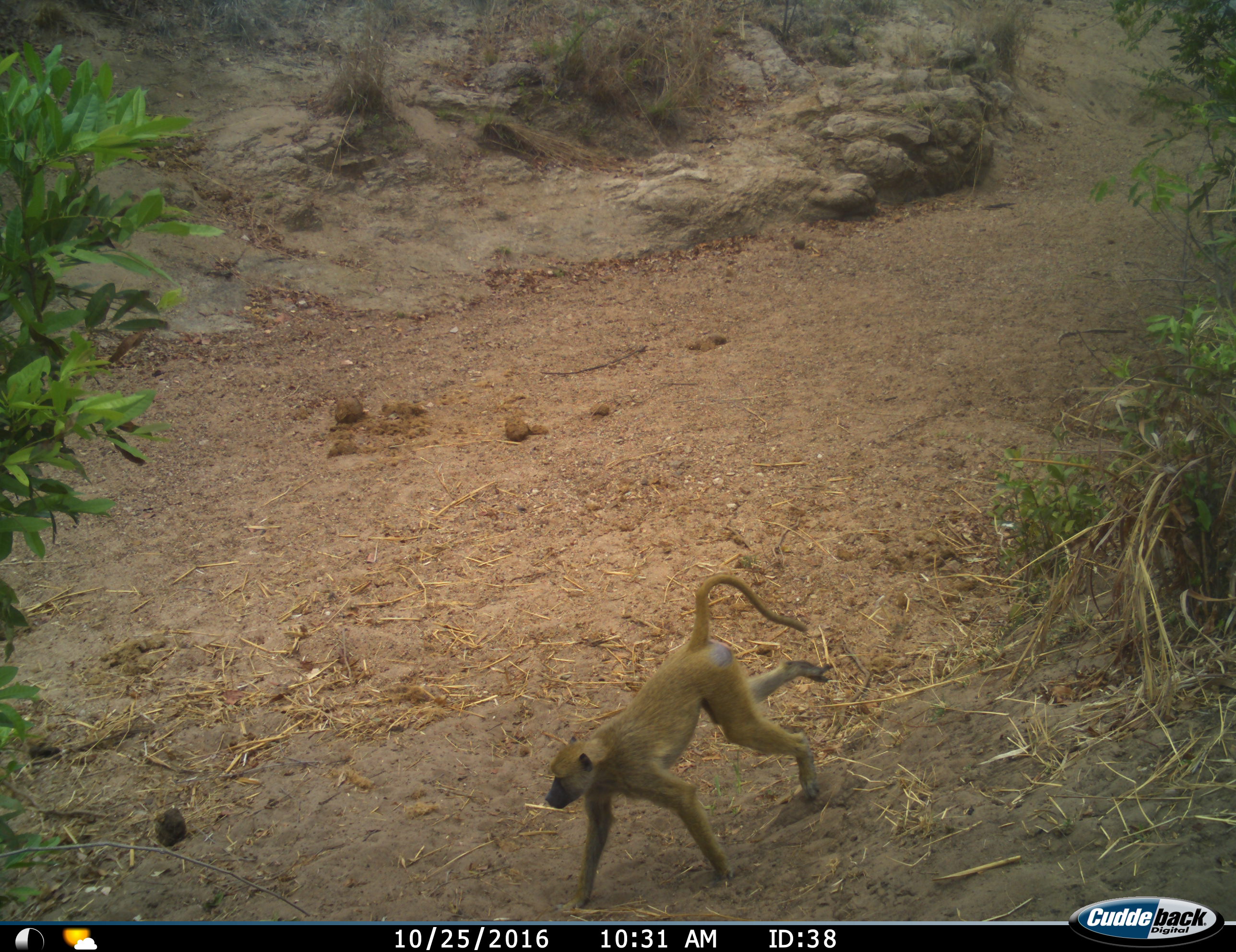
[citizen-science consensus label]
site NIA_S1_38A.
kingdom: Animalia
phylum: Chordata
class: Mammalia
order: Primates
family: Cercopithecidae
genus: Papio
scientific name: Papio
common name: baboon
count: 1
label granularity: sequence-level